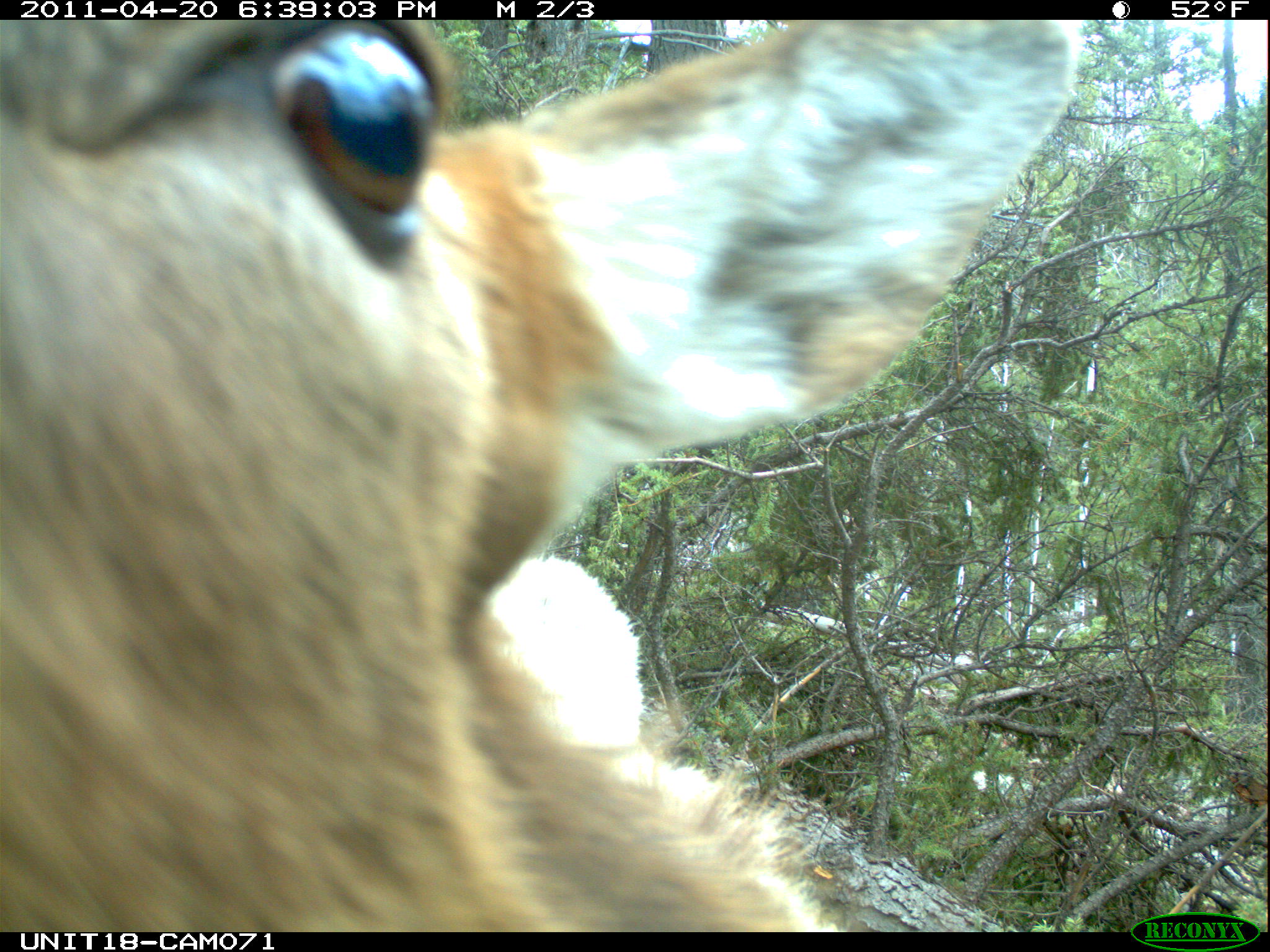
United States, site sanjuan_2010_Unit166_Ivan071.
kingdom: Animalia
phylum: Chordata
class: Mammalia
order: Artiodactyla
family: Cervidae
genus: Cervus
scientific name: Cervus elaphus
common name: red deer